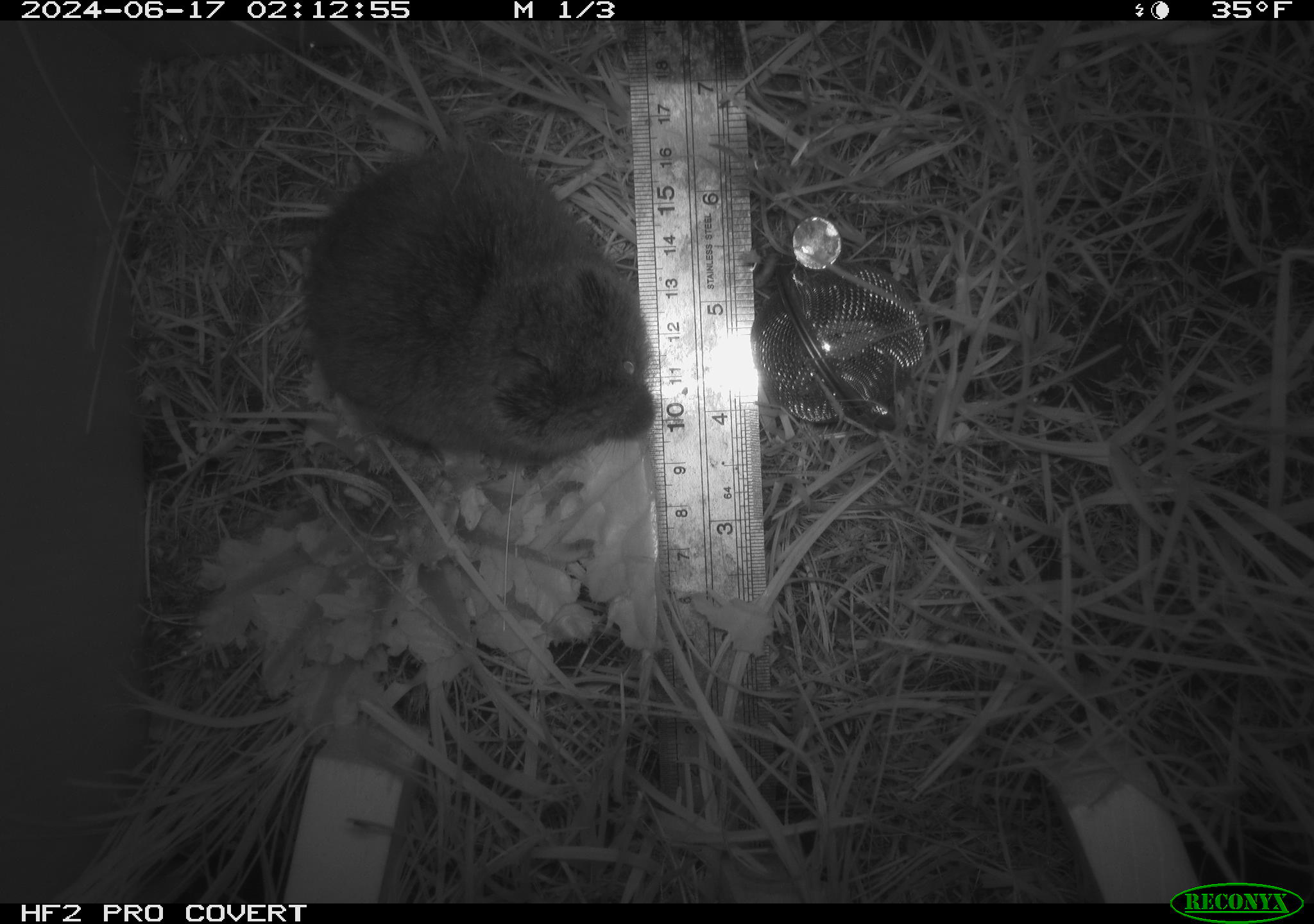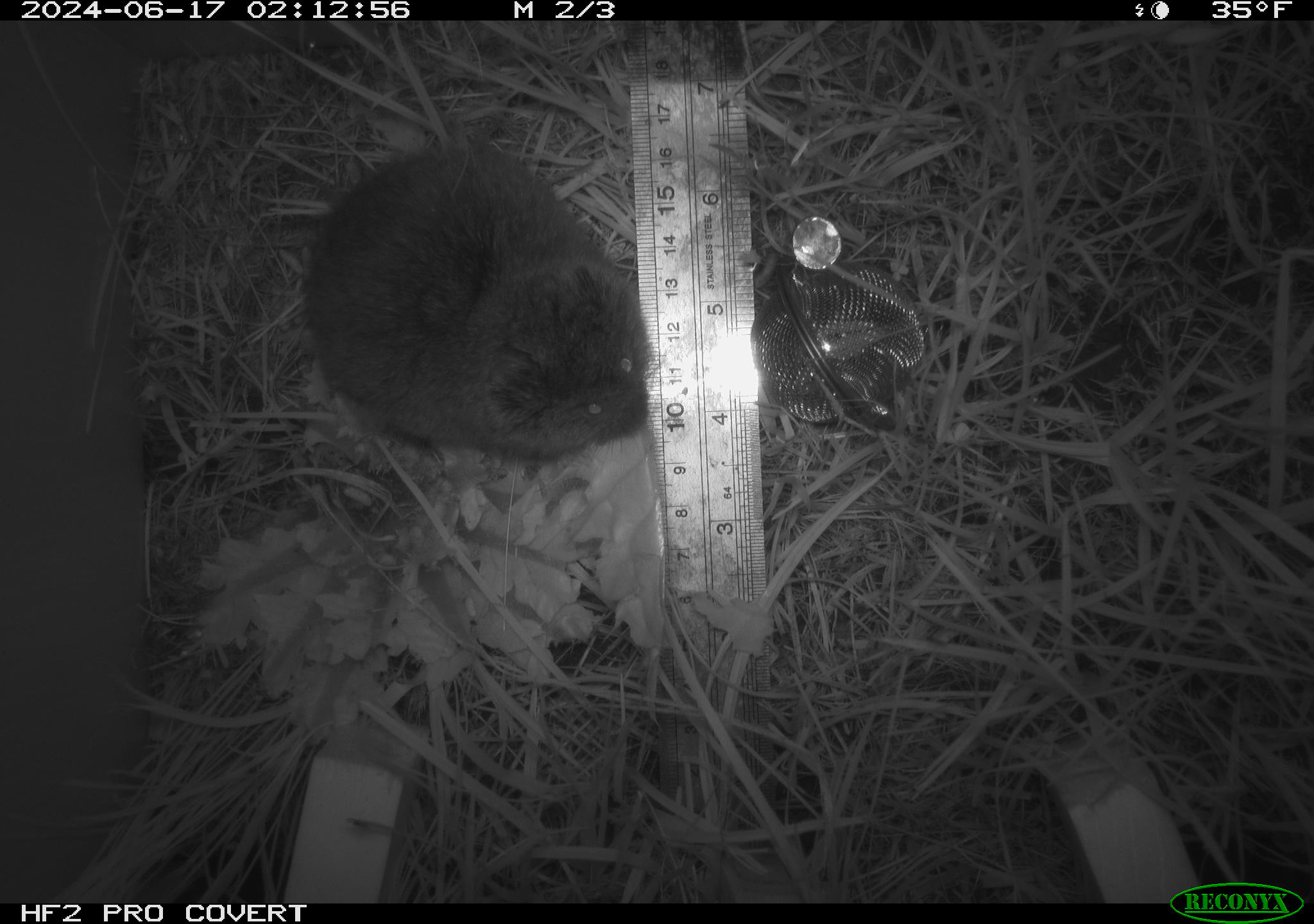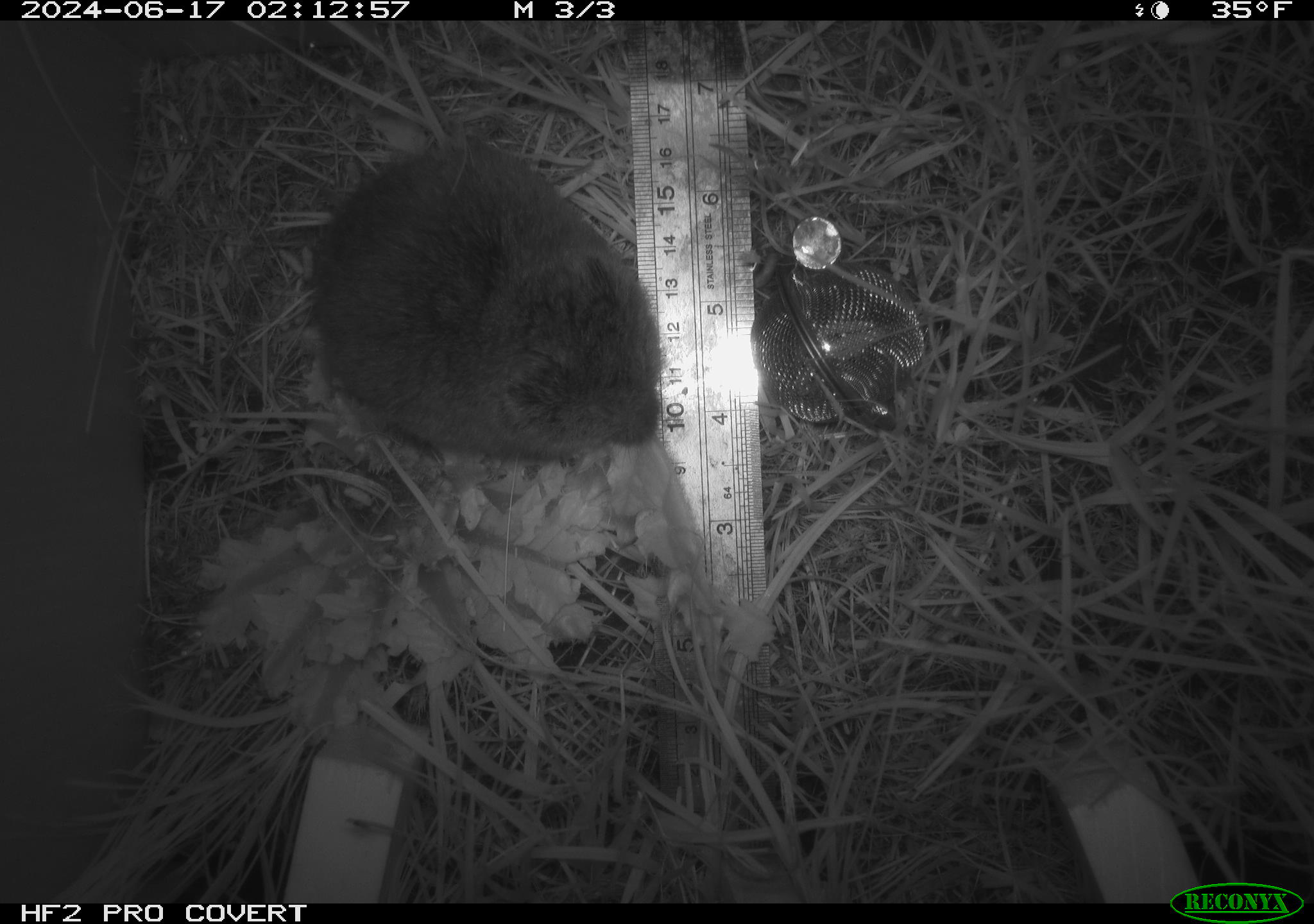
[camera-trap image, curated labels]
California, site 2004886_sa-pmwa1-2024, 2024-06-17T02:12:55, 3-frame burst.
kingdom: Animalia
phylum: Chordata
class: Mammalia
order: Rodentia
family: Cricetidae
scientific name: Arvicolinae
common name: voles, lemmings, and muskrats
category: arvicolinae subfamily